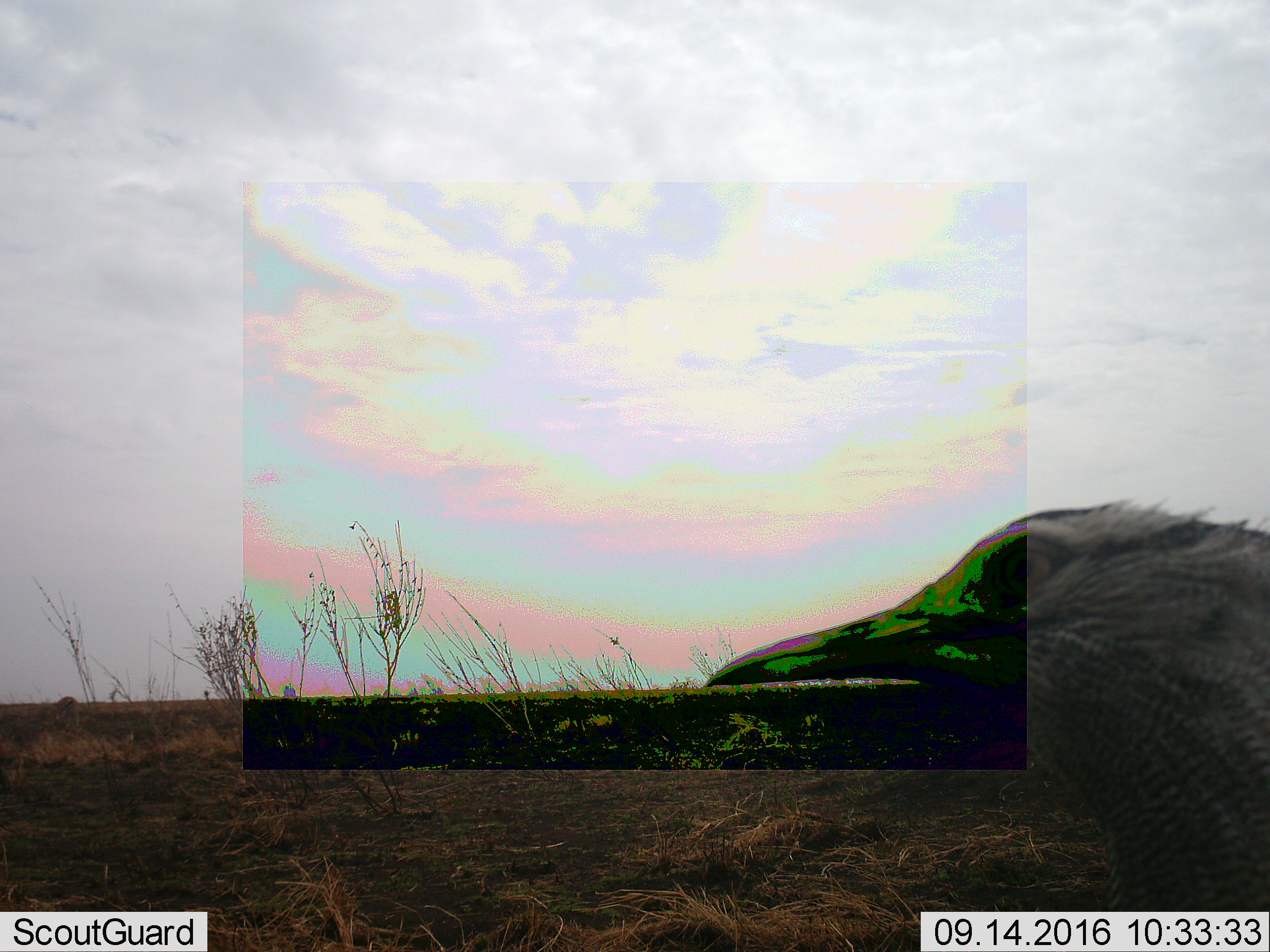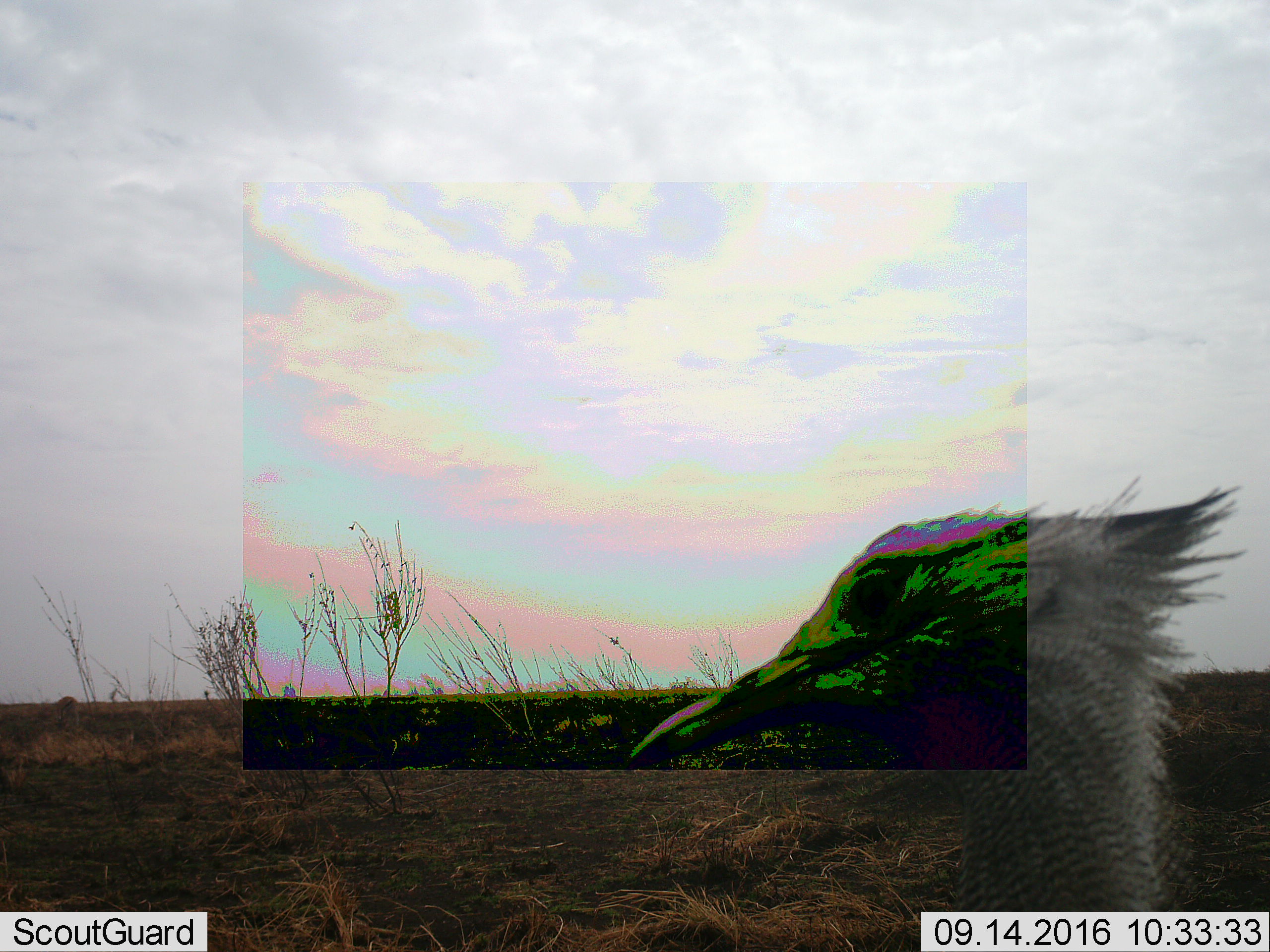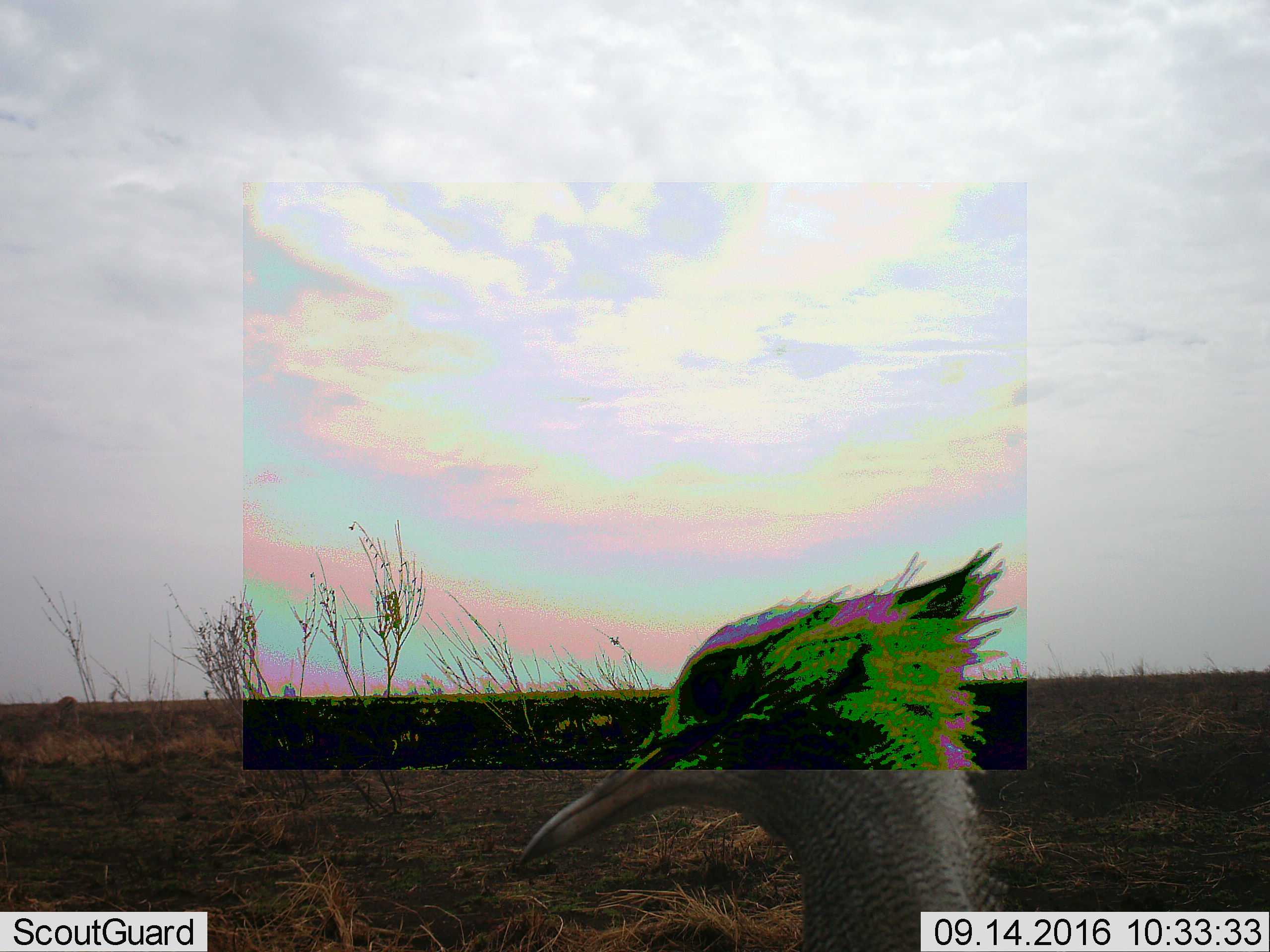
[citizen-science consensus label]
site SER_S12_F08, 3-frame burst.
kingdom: Animalia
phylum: Chordata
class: Aves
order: Otidiformes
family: Otididae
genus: Ardeotis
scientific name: Ardeotis kori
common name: kori bustard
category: bustardkori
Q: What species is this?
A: Bustardkori (kori bustard) (Ardeotis kori).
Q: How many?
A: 1.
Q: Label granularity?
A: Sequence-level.